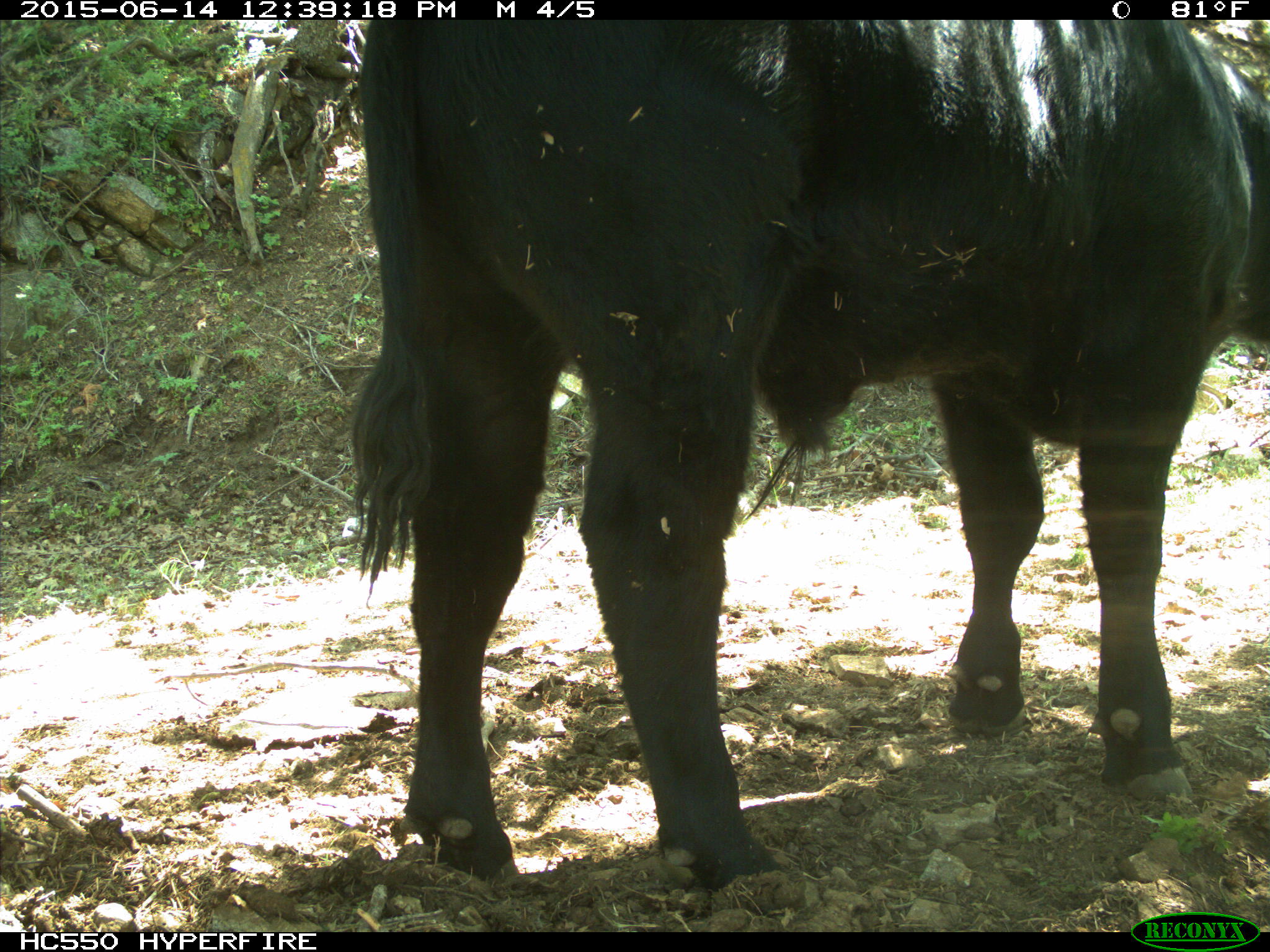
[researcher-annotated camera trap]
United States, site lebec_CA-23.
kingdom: Animalia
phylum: Chordata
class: Mammalia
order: Artiodactyla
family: Bovidae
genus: Bos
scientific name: Bos taurus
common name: domestic cow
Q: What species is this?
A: Bos taurus (domestic cow).